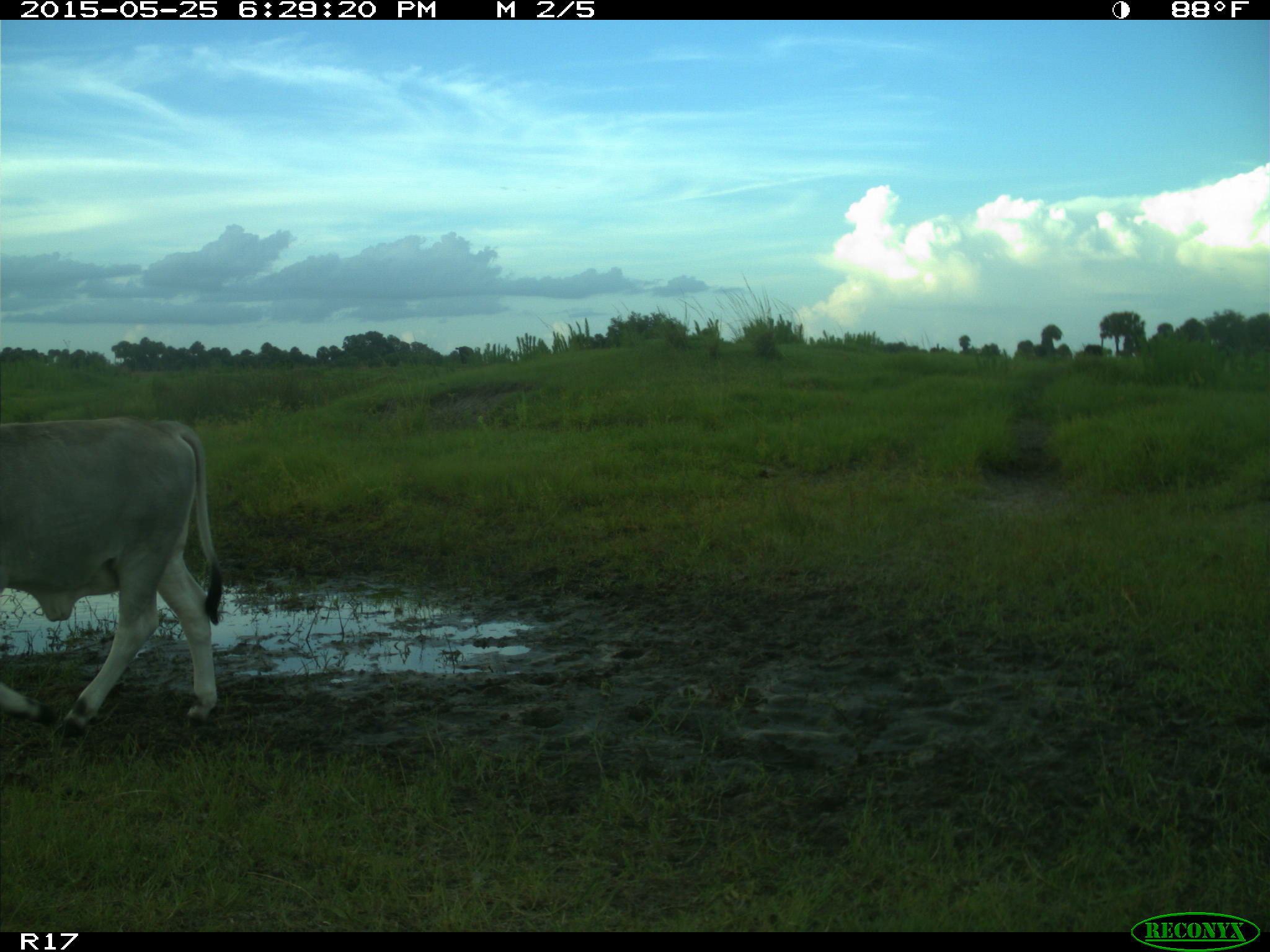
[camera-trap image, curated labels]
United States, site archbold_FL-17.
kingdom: Animalia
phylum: Chordata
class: Mammalia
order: Artiodactyla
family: Bovidae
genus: Bos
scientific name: Bos taurus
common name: domestic cow